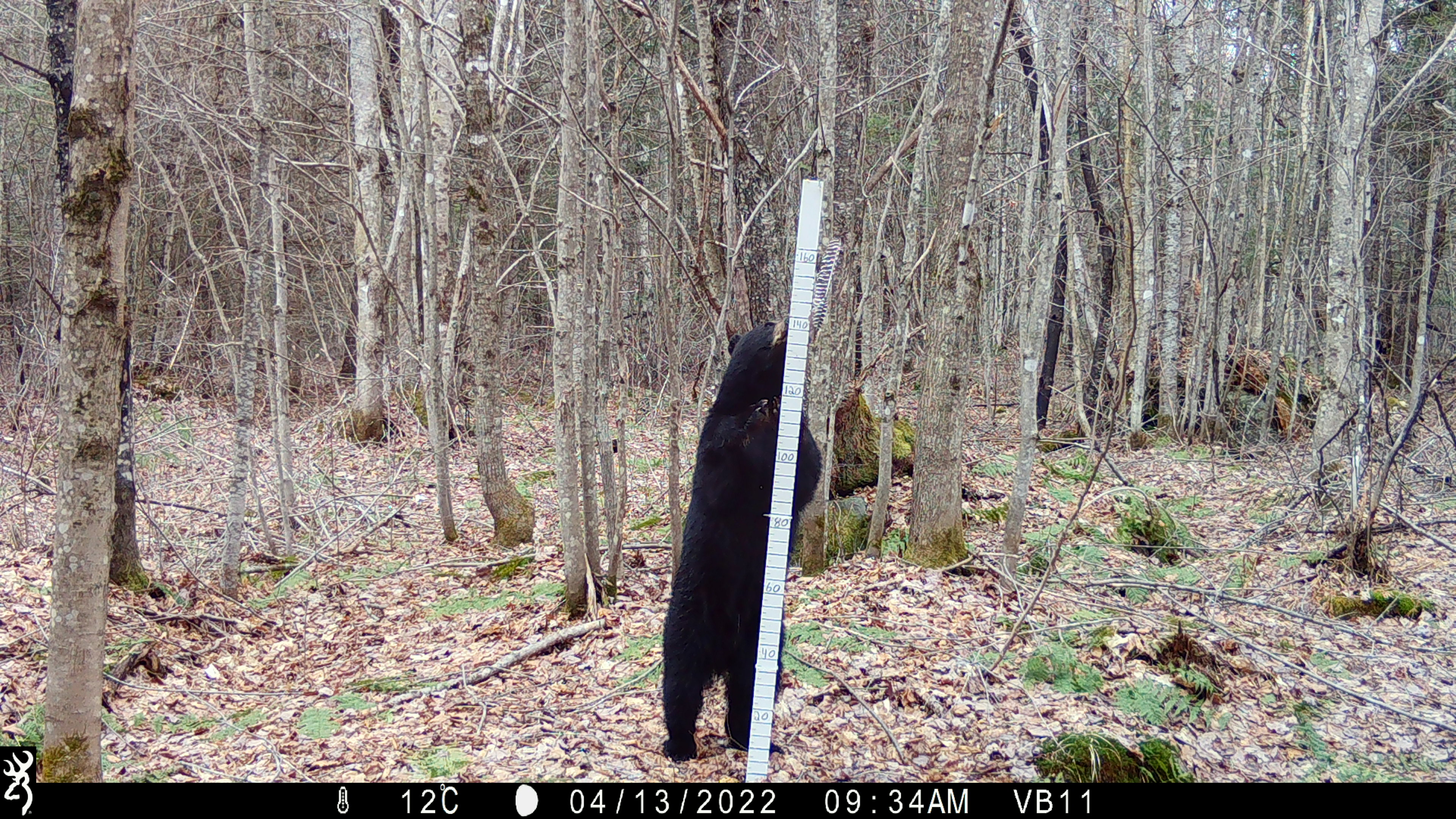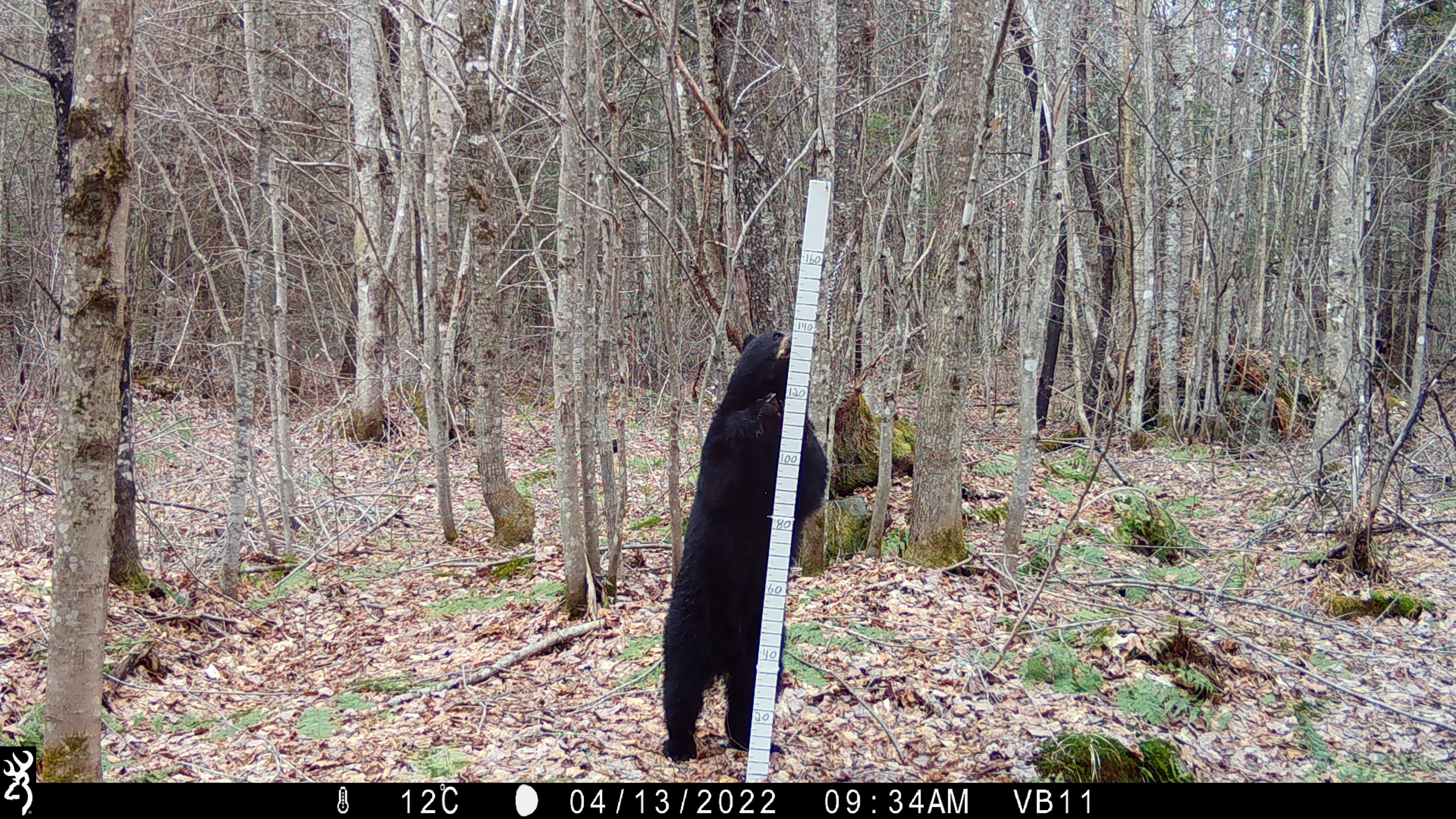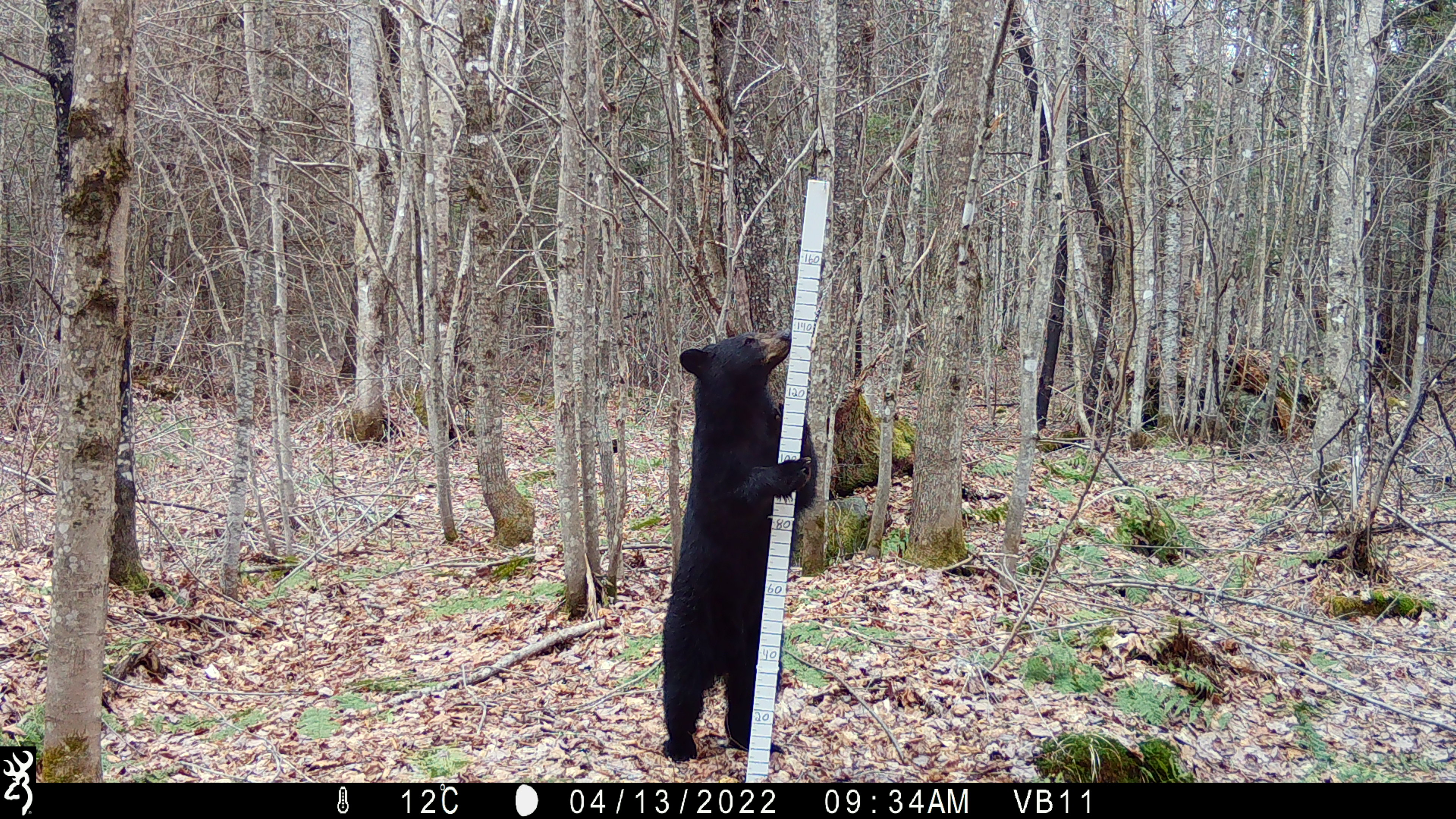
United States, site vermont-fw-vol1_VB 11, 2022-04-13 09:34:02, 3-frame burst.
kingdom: Animalia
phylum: Chordata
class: Mammalia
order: Carnivora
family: Ursidae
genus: Ursus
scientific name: Ursus americanus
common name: black bear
Black bear (Ursus americanus).